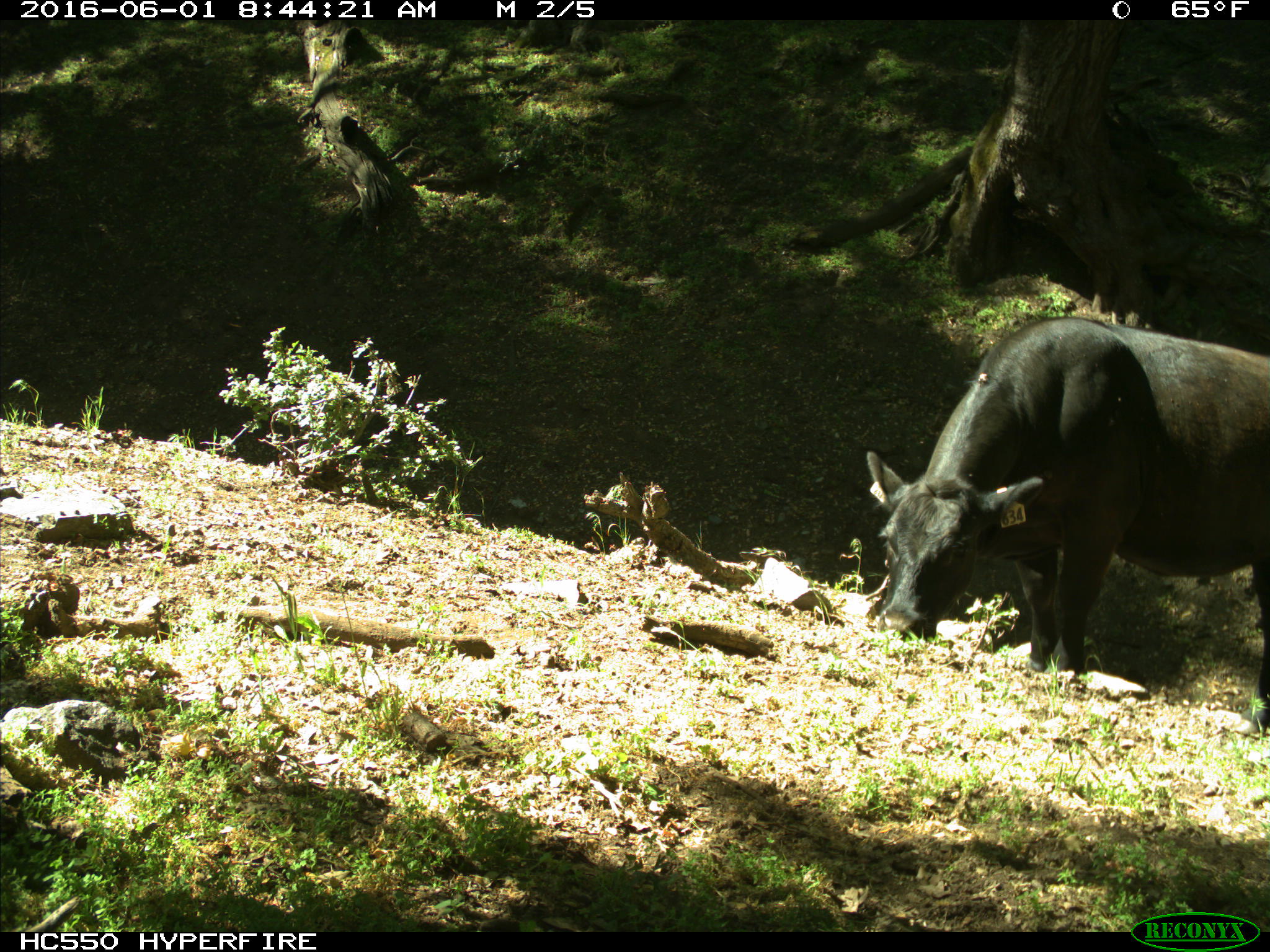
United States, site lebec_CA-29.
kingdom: Animalia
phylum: Chordata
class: Mammalia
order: Artiodactyla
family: Bovidae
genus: Bos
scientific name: Bos taurus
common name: domestic cow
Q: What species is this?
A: Bos taurus (domestic cow).